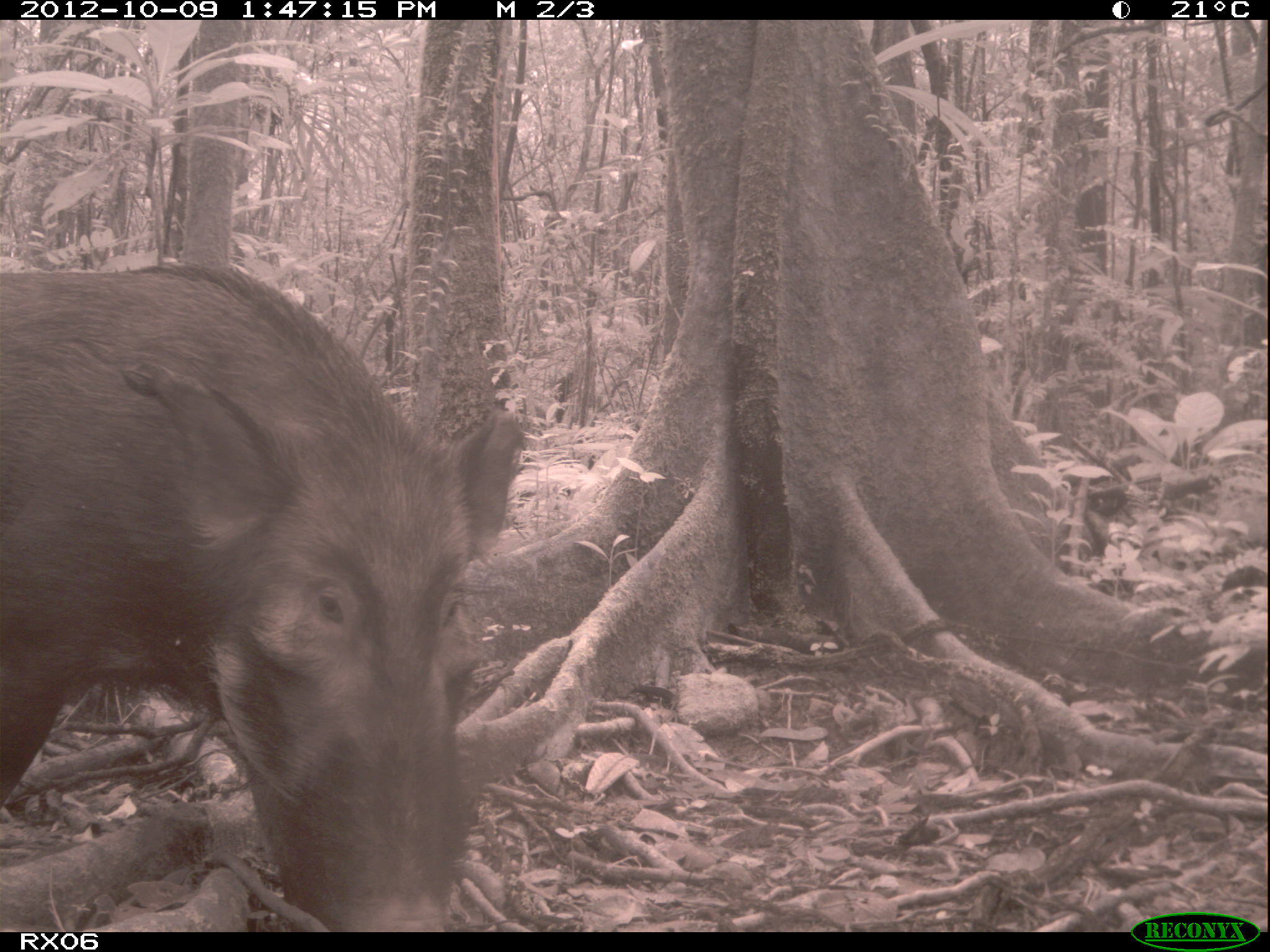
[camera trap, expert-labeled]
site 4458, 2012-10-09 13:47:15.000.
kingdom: Animalia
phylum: Chordata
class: Mammalia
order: Artiodactyla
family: Suidae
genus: Potamochoerus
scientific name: Potamochoerus larvatus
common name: bushpig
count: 1